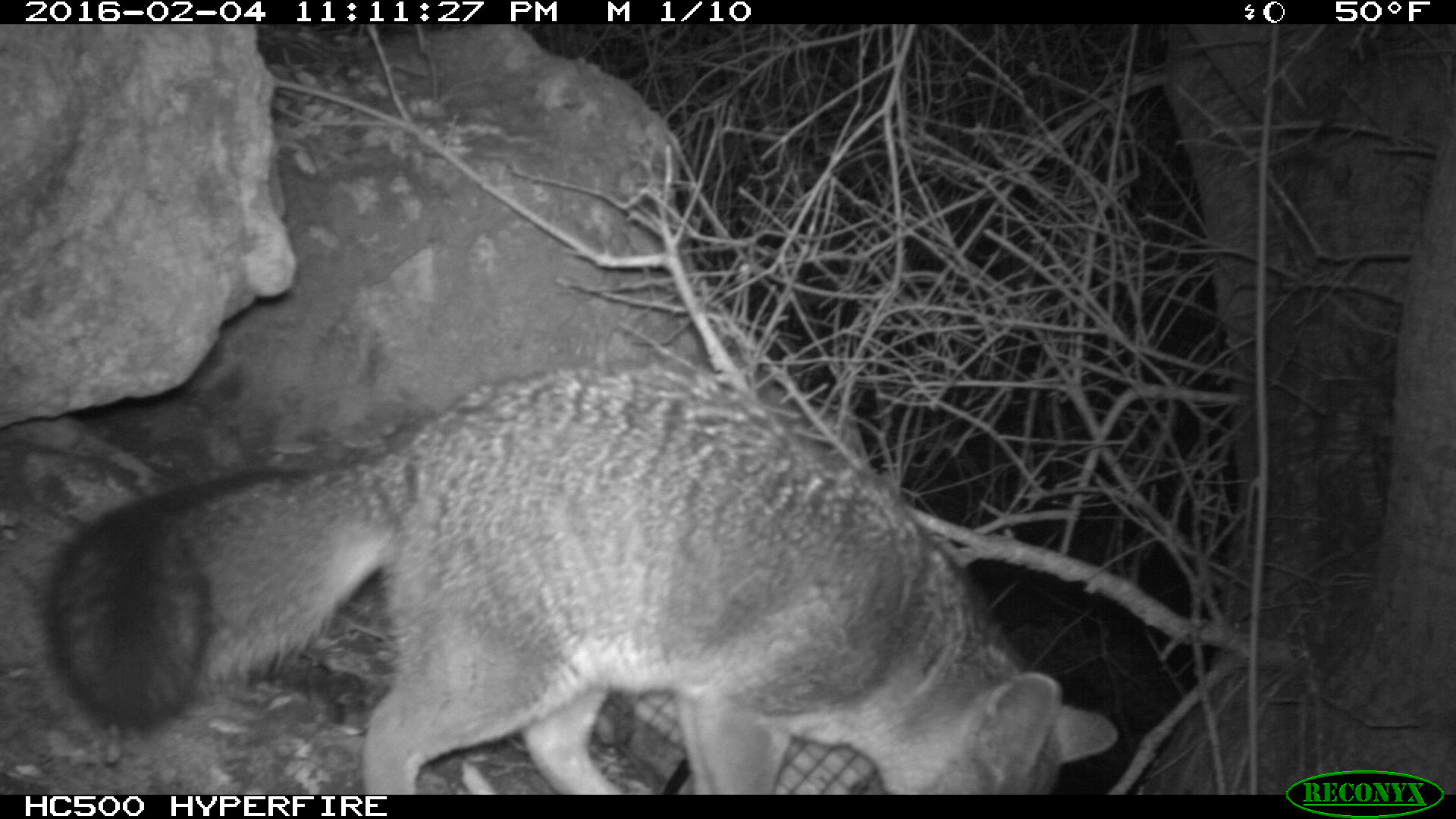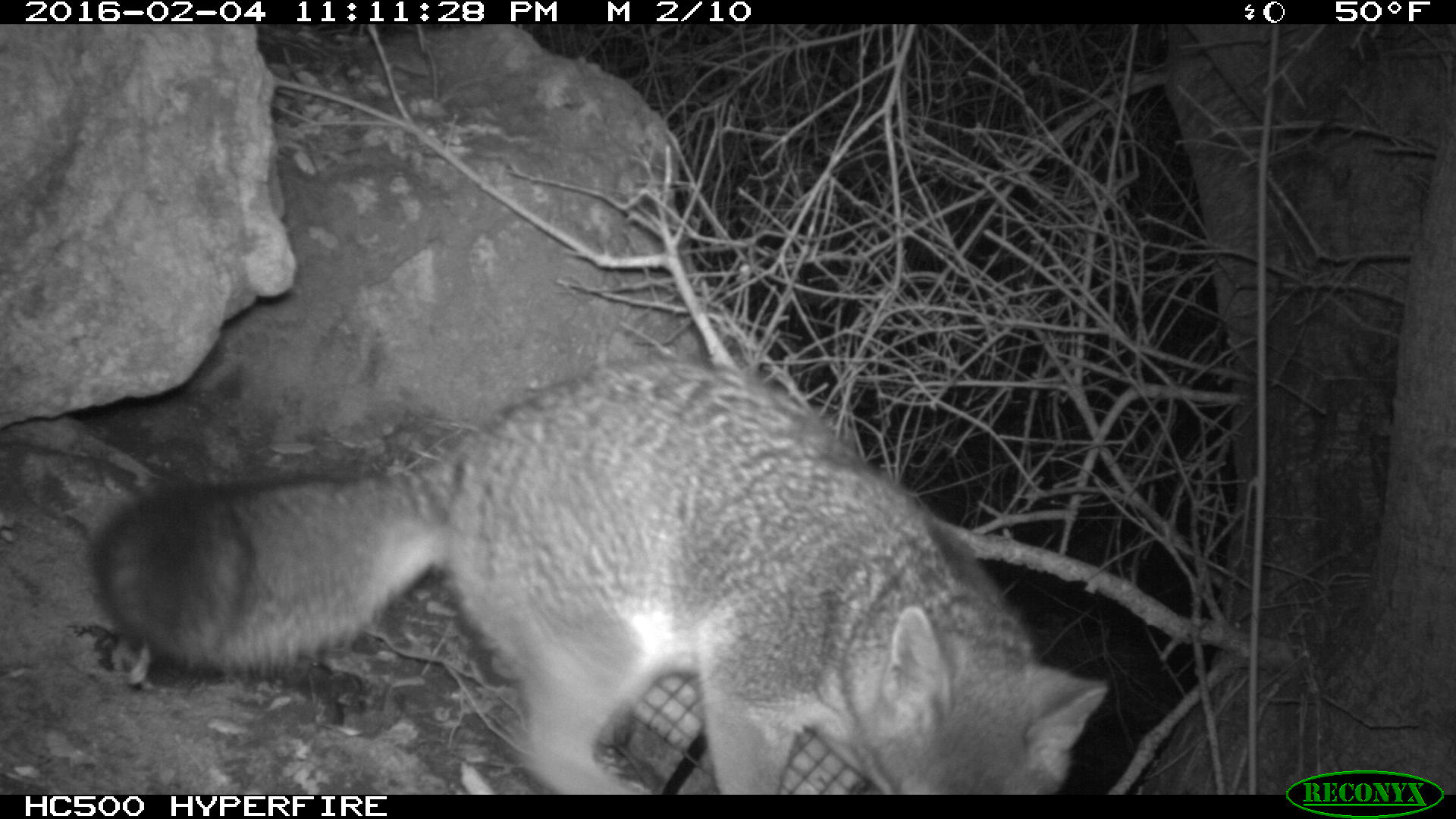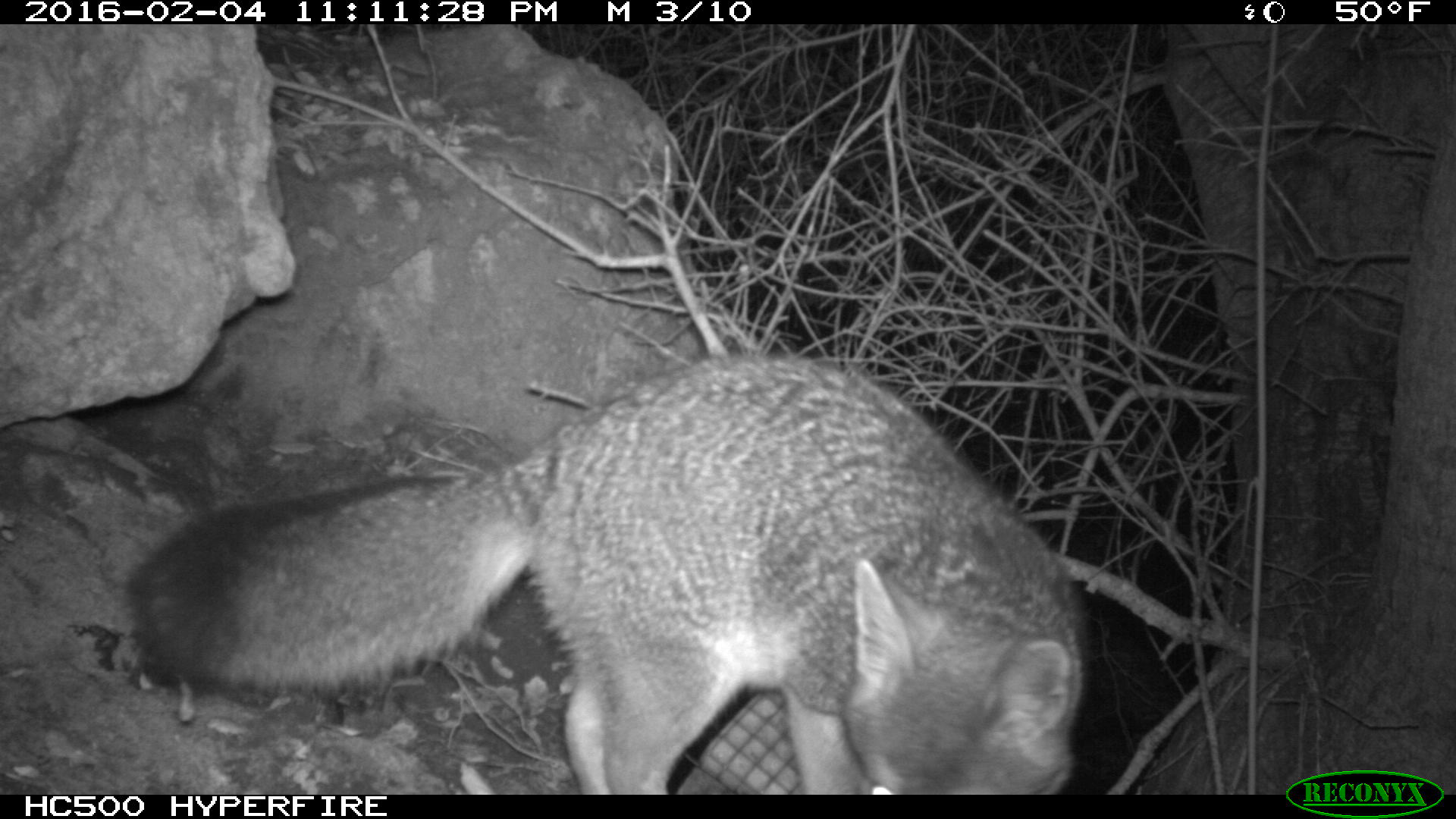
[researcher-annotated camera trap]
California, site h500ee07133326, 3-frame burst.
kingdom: Animalia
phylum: Chordata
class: Mammalia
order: Carnivora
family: Canidae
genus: Urocyon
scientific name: Urocyon littoralis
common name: island fox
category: fox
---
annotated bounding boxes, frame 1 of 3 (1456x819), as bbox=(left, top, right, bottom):
fox: bbox=(40, 348, 1118, 795)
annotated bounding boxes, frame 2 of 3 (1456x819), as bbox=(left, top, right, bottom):
fox: bbox=(90, 354, 1108, 794)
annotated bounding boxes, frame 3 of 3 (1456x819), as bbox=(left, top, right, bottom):
fox: bbox=(126, 348, 1090, 795)